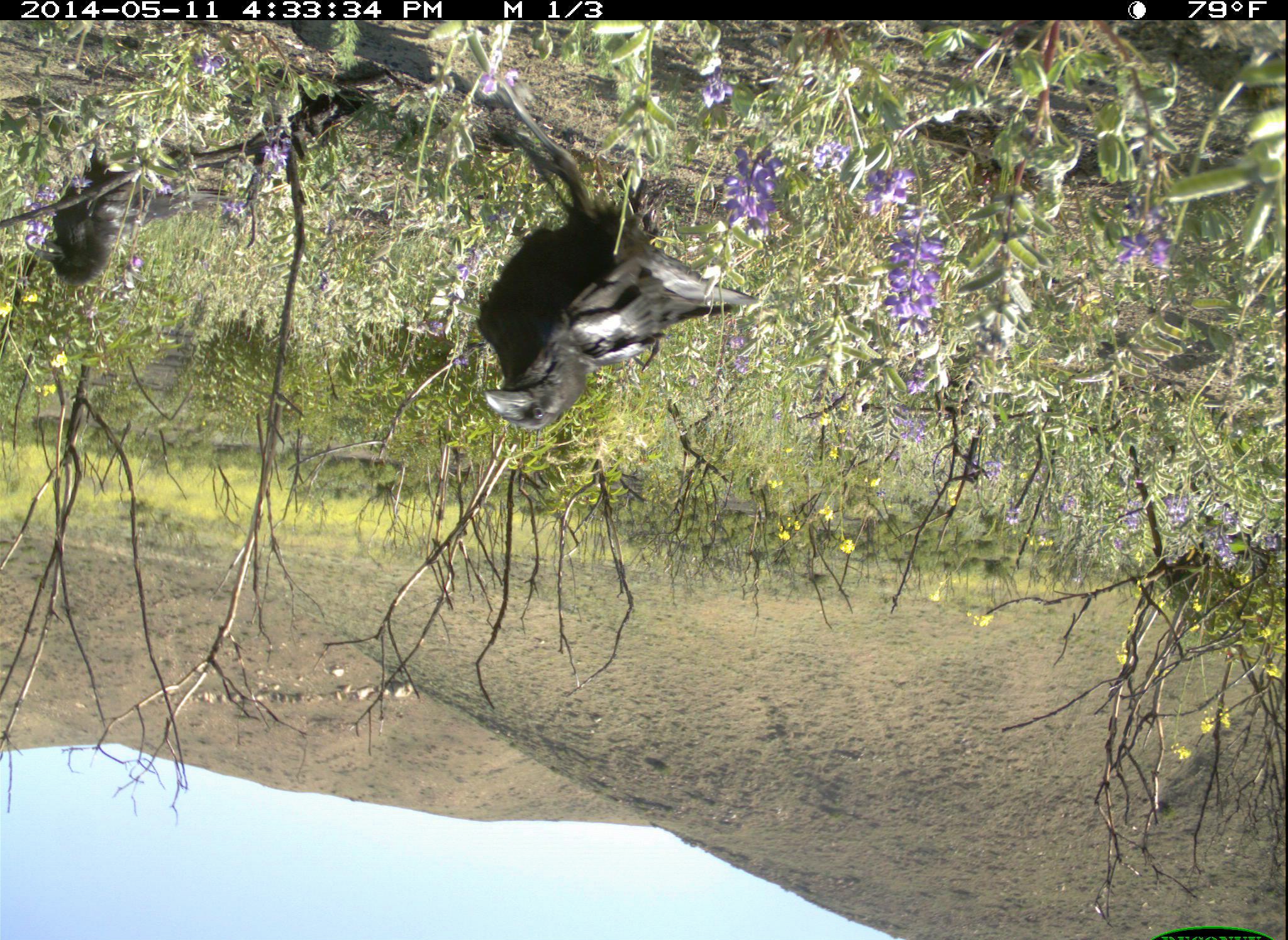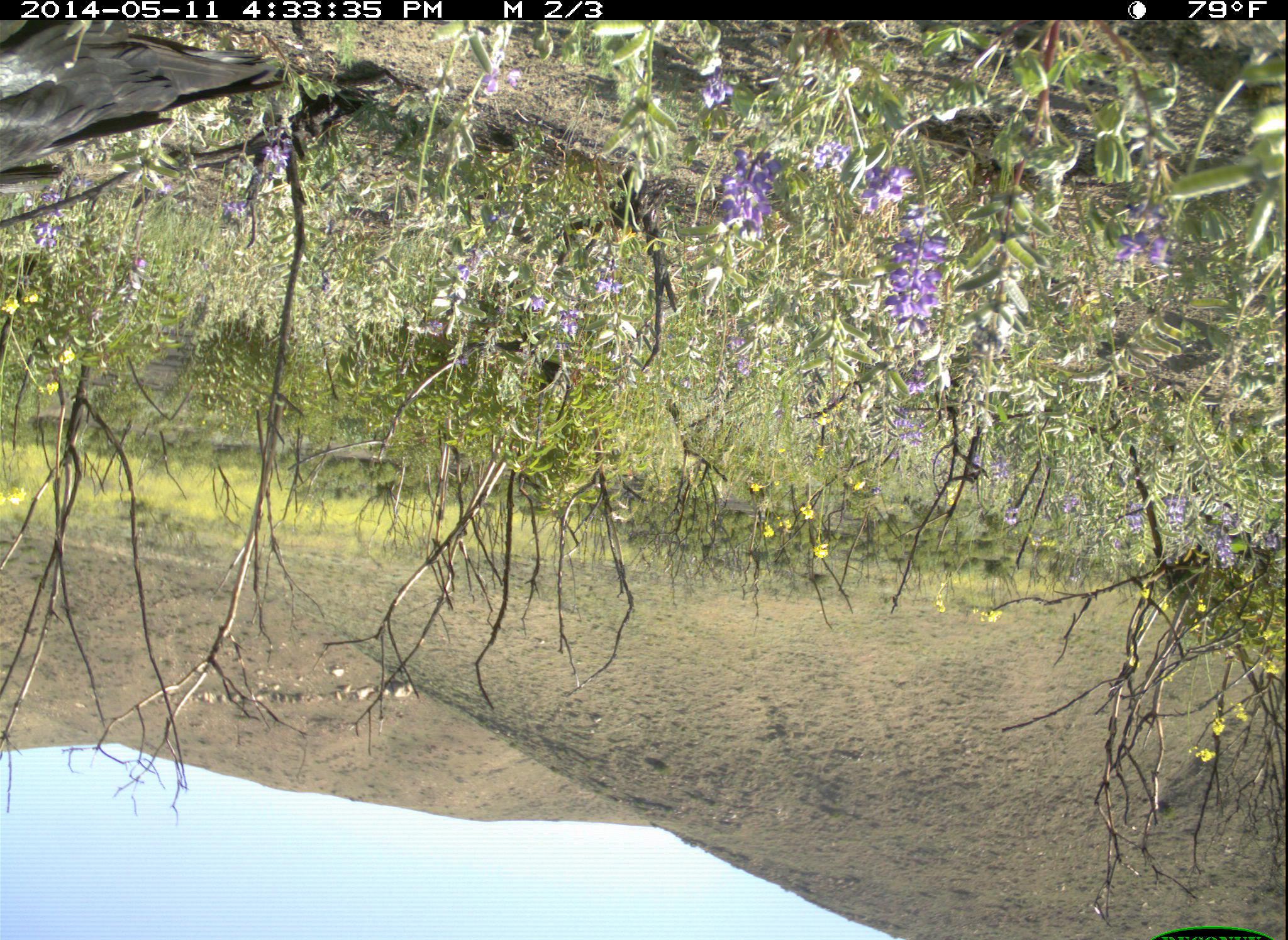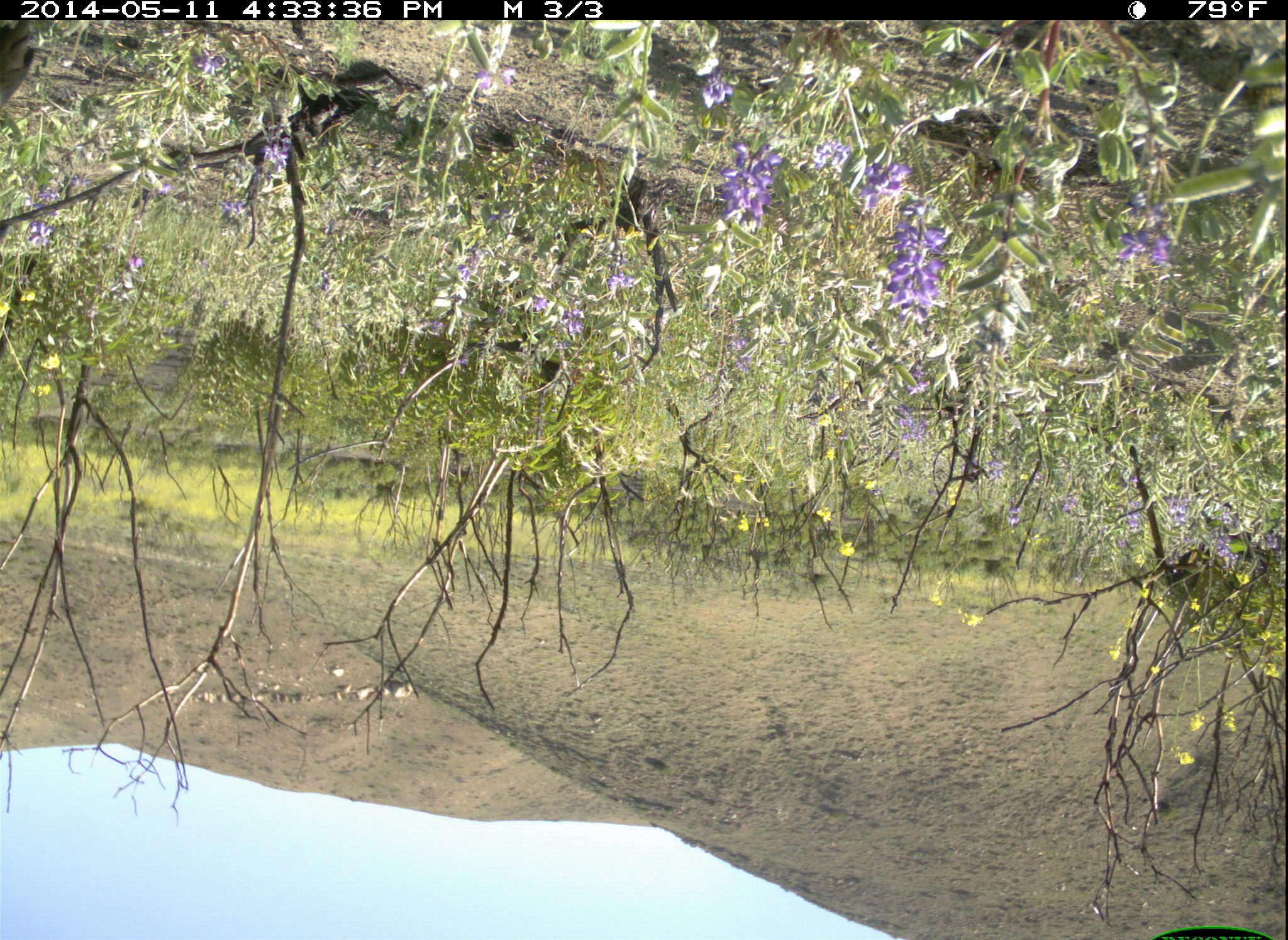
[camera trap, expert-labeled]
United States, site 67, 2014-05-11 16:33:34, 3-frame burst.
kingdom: Animalia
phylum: Chordata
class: Aves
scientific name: Aves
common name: bird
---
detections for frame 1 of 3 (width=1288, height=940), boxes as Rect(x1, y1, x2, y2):
bird: Rect(473, 126, 777, 443); Rect(44, 142, 231, 289)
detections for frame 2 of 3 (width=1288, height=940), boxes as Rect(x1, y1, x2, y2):
bird: Rect(0, 21, 290, 196)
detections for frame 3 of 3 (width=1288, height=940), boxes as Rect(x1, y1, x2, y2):
bird: Rect(0, 16, 51, 107)